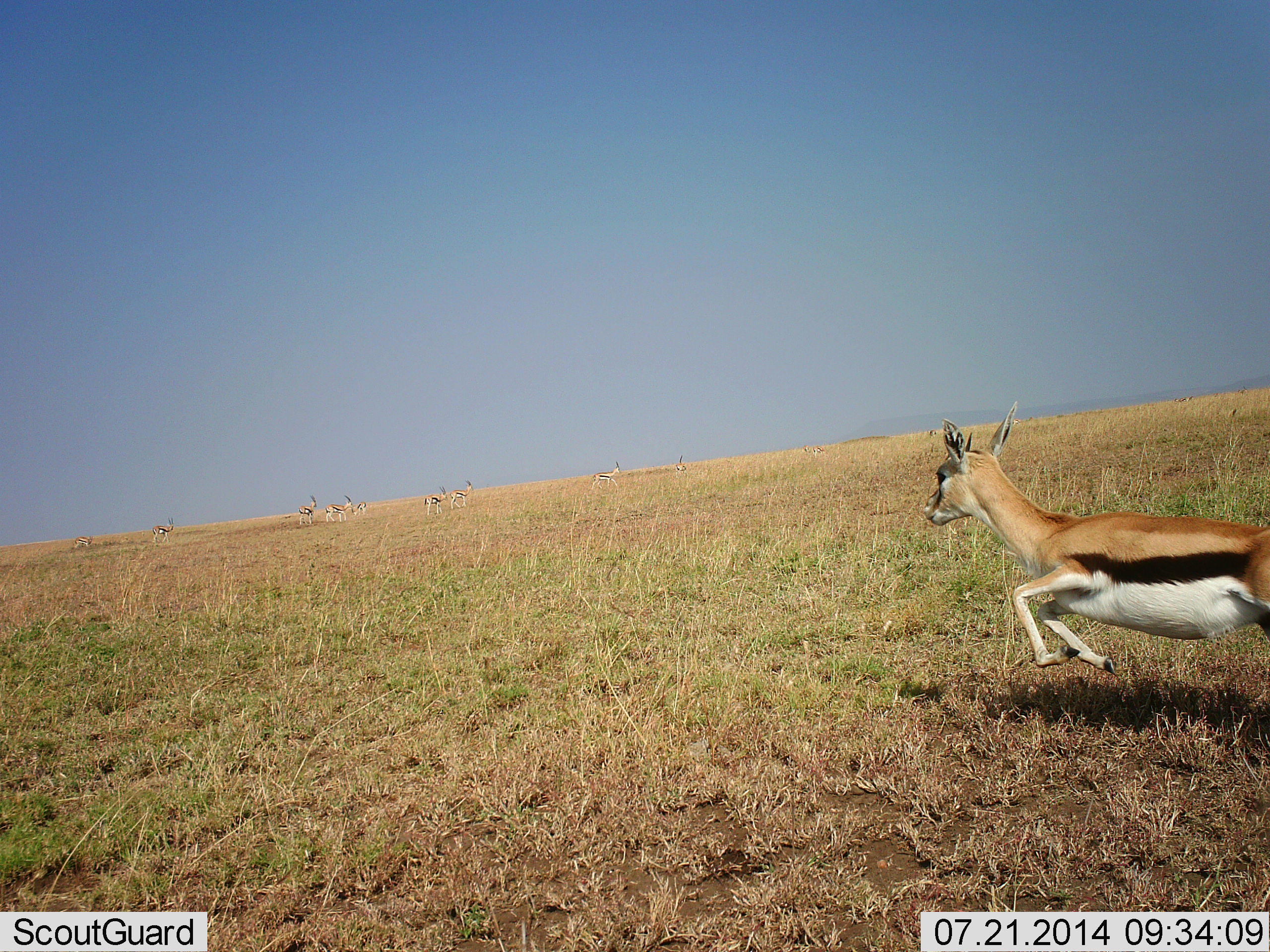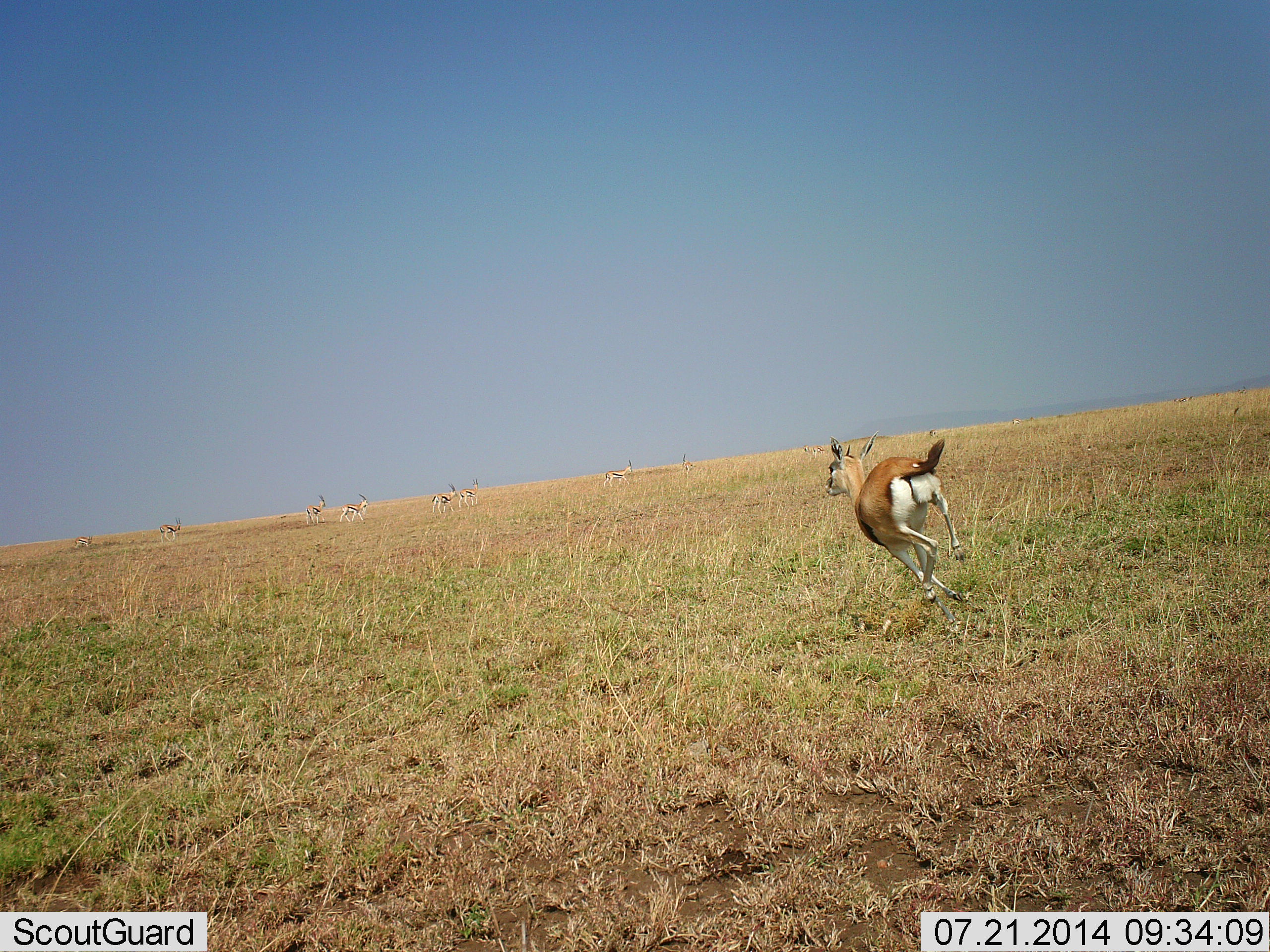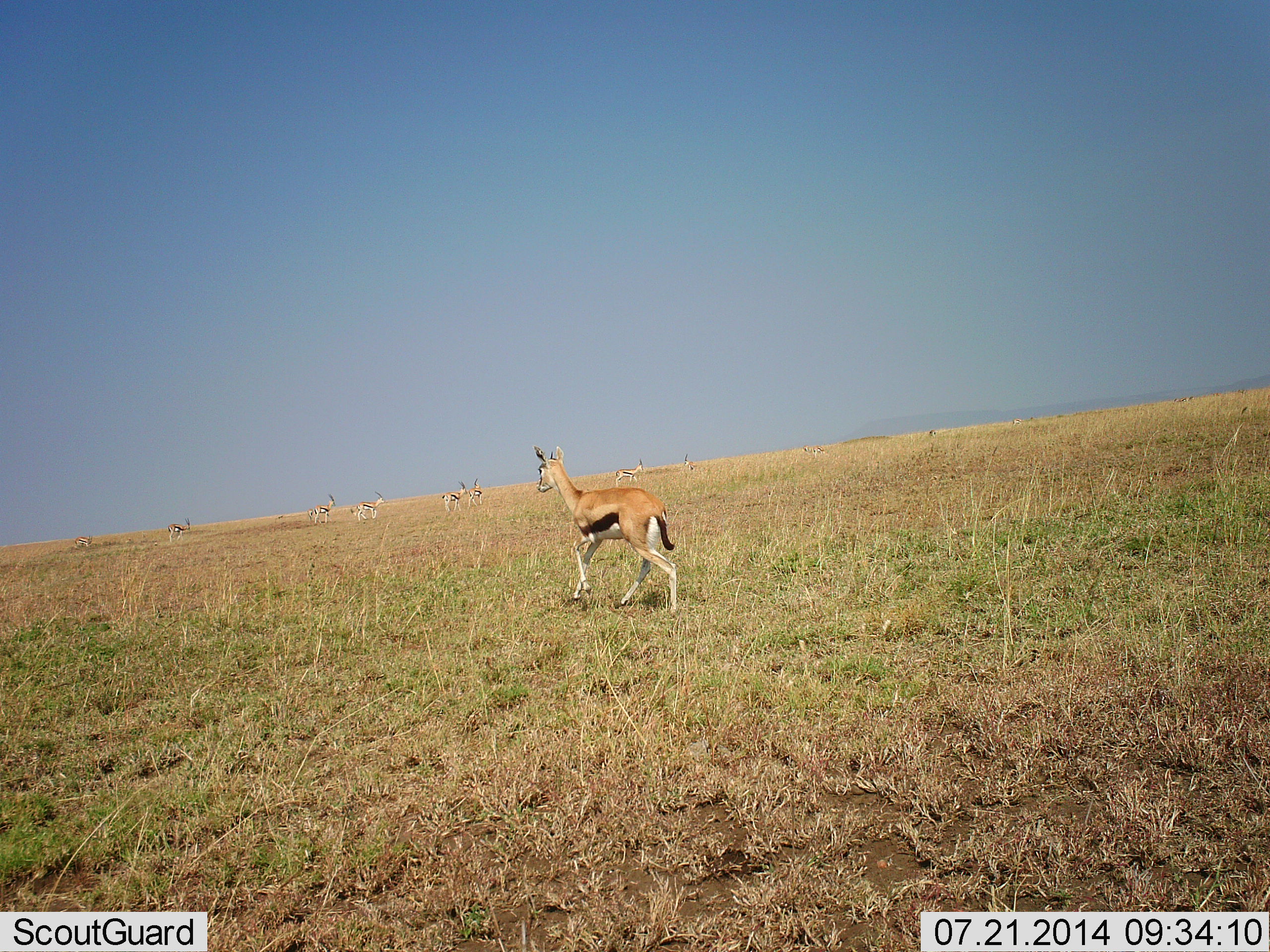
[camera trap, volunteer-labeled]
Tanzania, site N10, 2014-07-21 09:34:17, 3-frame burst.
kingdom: Animalia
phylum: Chordata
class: Mammalia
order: Artiodactyla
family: Bovidae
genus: Eudorcas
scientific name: Eudorcas thomsonii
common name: thomson's gazelle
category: gazellethomsons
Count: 8.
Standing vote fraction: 0%.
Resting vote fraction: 0%.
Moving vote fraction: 100%.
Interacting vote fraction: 0%.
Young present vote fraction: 0%.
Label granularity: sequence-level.